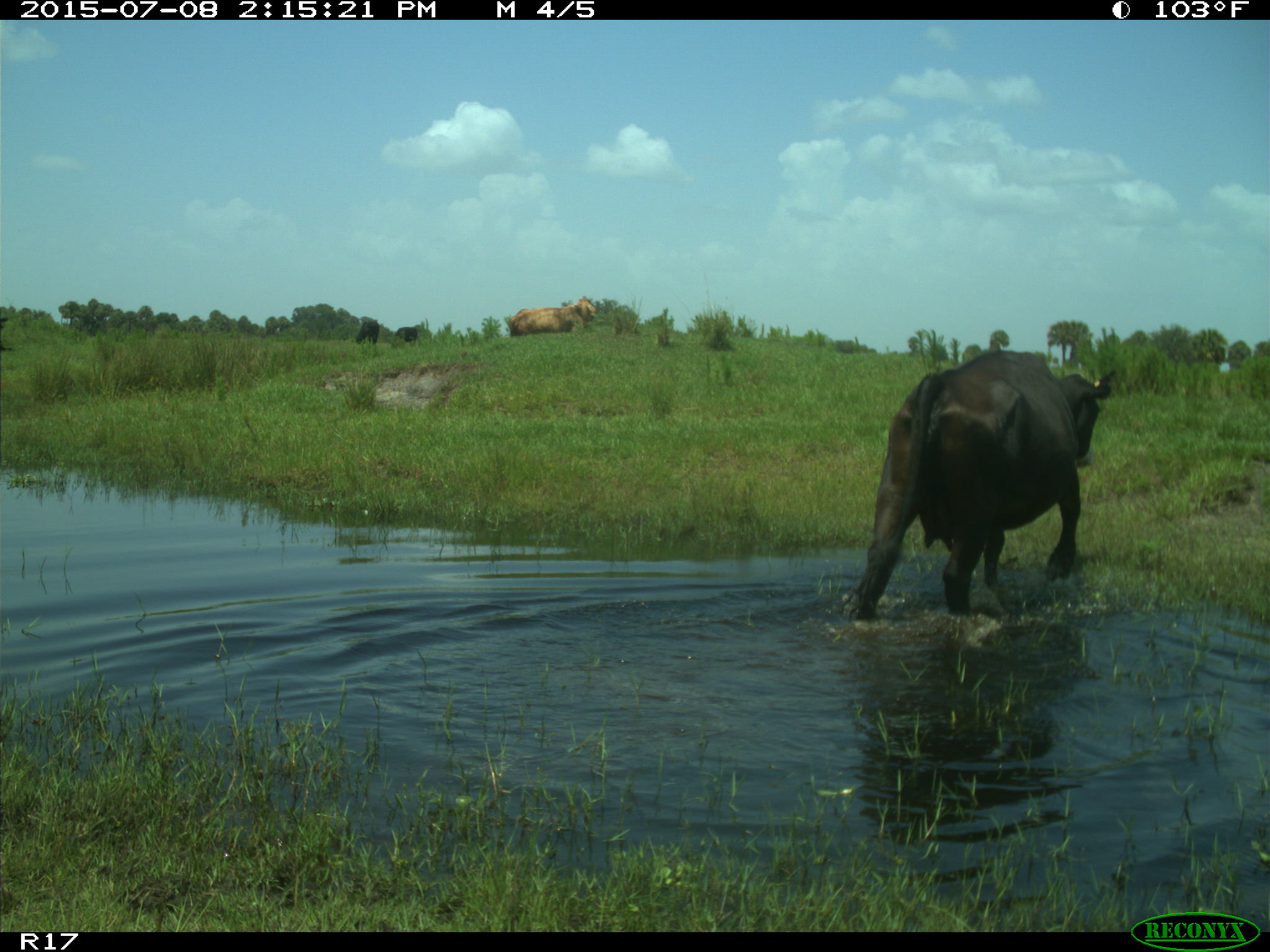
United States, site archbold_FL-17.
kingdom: Animalia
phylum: Chordata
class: Mammalia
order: Artiodactyla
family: Bovidae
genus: Bos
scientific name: Bos taurus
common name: domestic cow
Bos taurus (domestic cow).